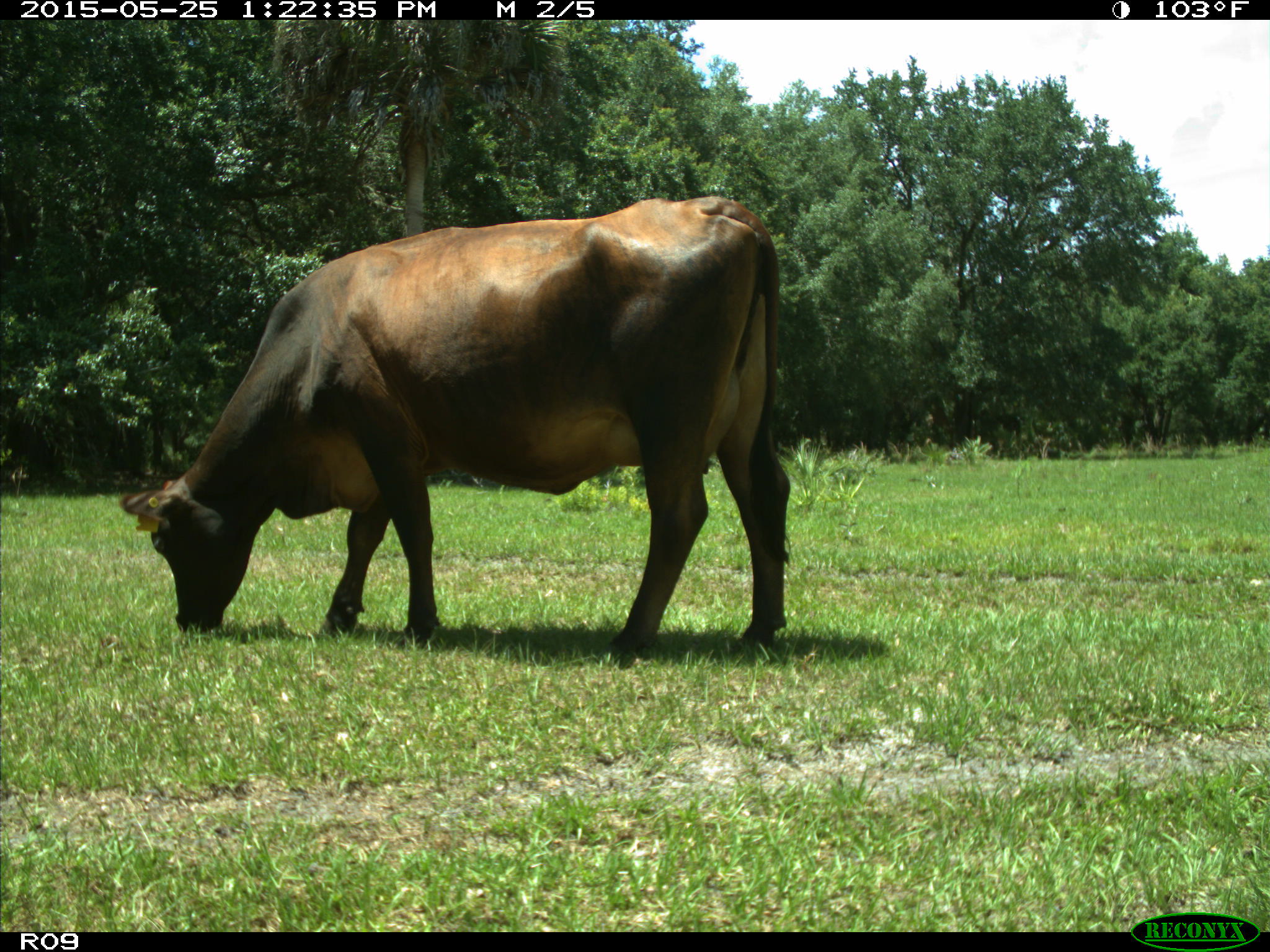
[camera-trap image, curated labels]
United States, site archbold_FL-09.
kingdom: Animalia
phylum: Chordata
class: Mammalia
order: Artiodactyla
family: Bovidae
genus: Bos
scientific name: Bos taurus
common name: domestic cow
Bos taurus (domestic cow).